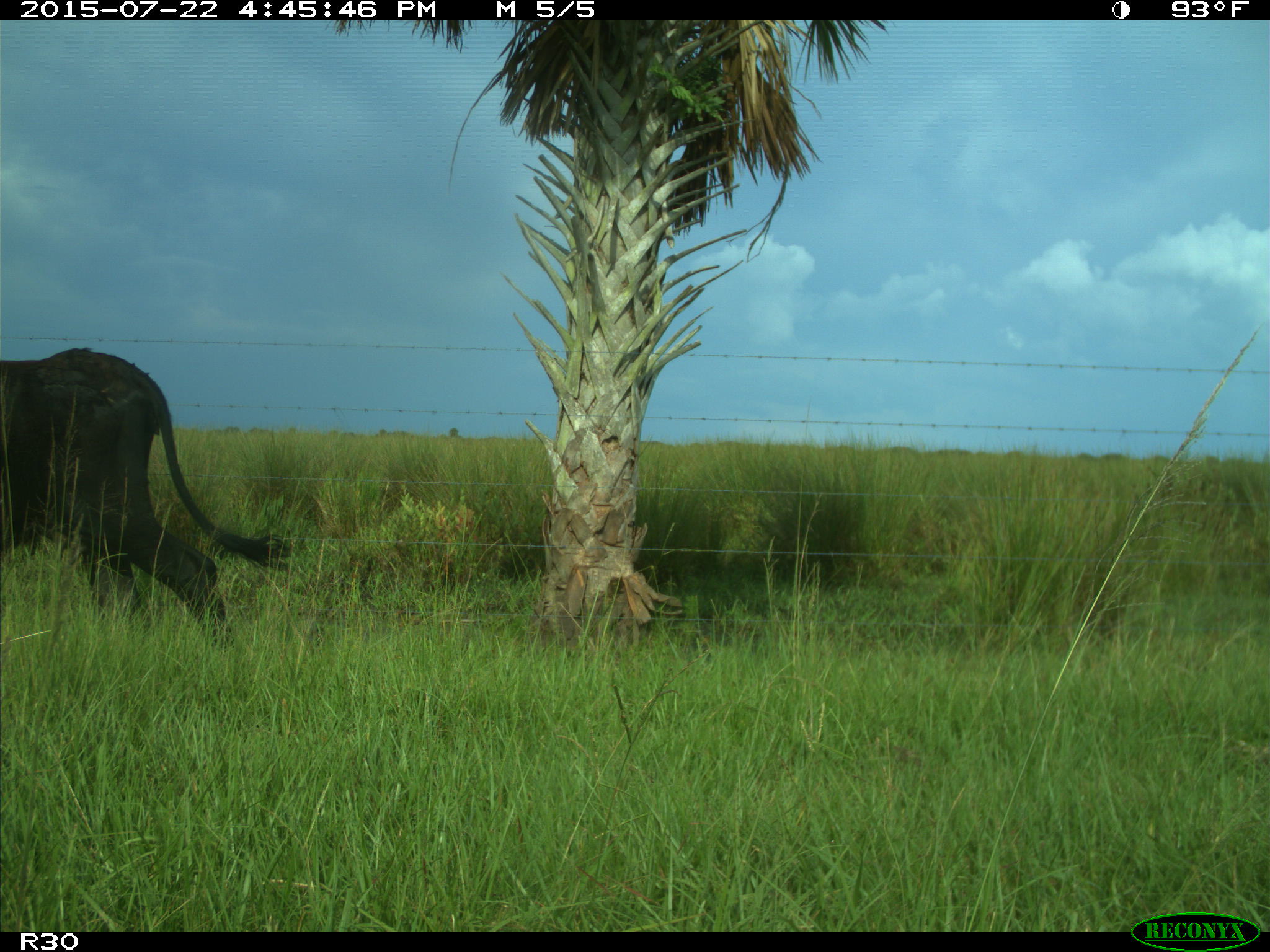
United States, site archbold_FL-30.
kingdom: Animalia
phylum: Chordata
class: Mammalia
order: Artiodactyla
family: Bovidae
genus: Bos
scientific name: Bos taurus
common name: domestic cow